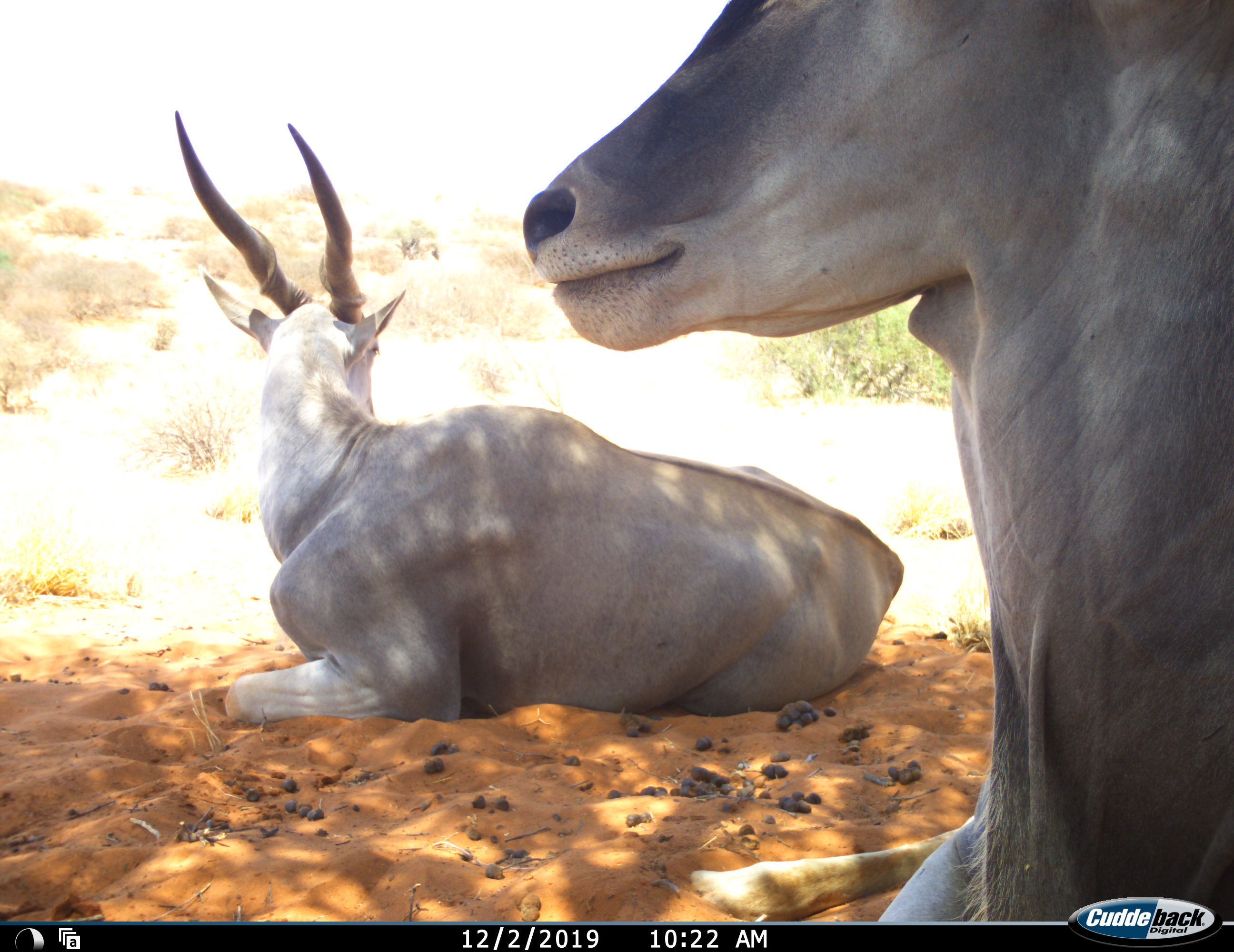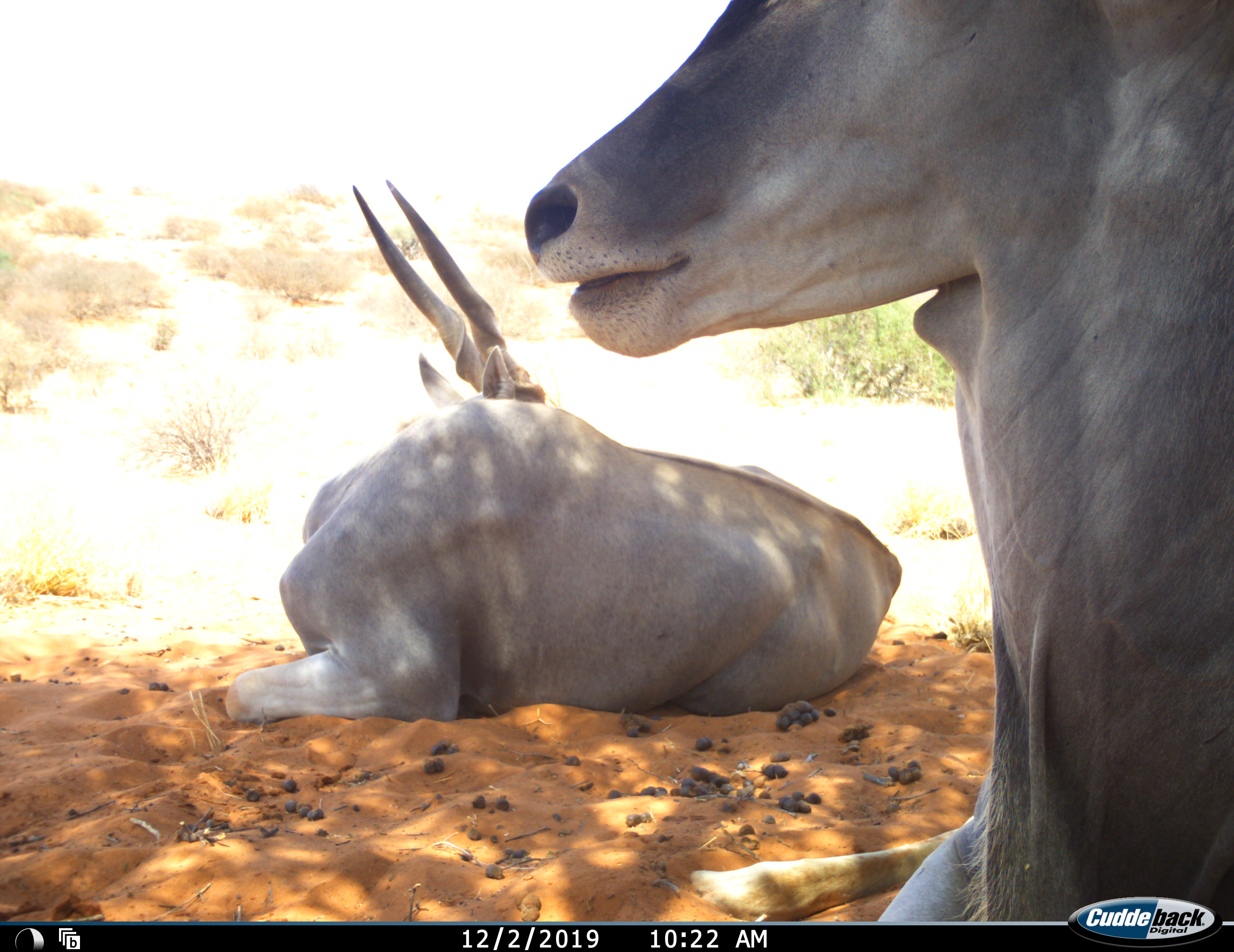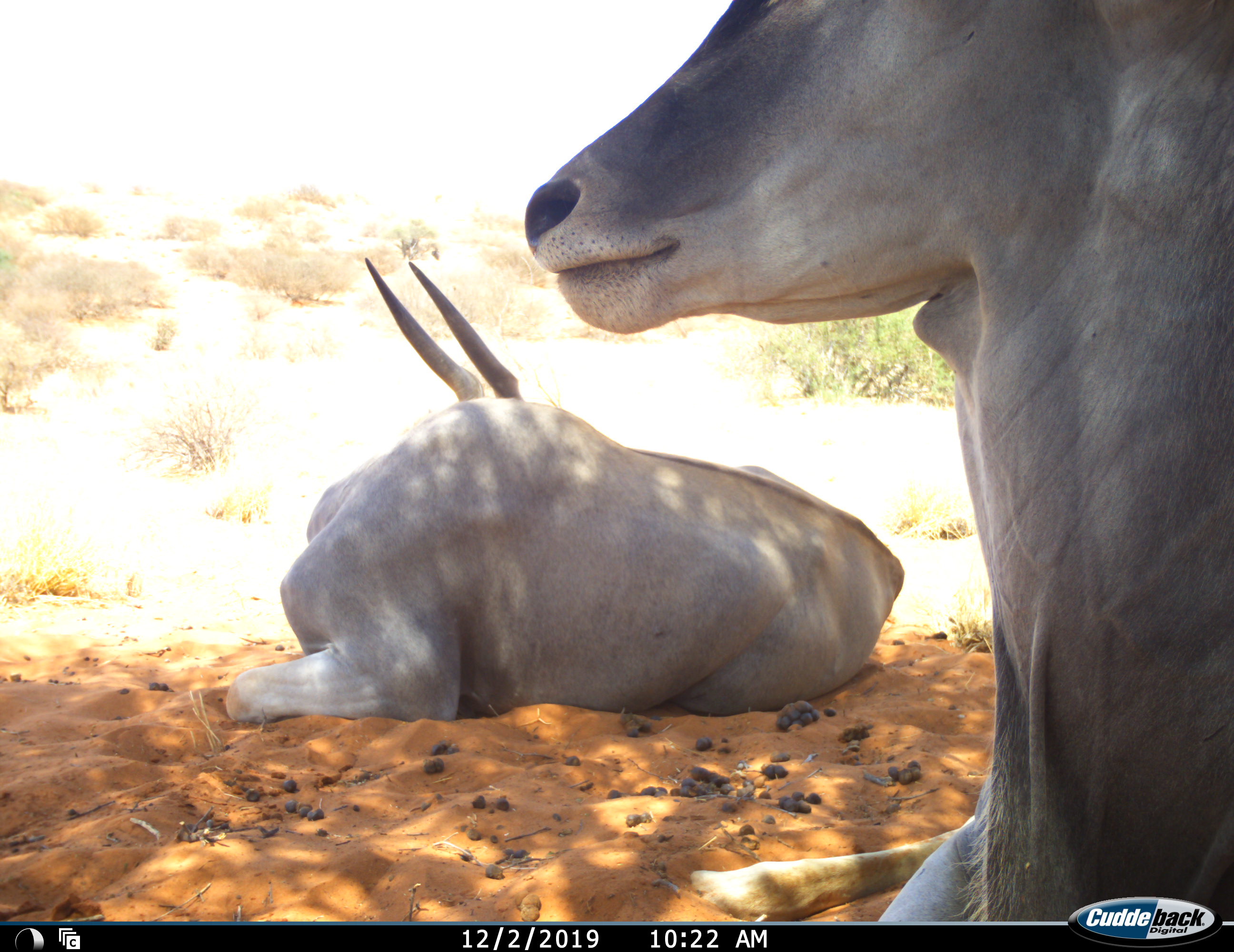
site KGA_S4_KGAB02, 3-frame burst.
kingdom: Animalia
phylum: Chordata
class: Mammalia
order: Artiodactyla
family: Bovidae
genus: Tragelaphus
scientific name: Tragelaphus oryx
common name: eland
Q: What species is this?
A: Eland (Tragelaphus oryx).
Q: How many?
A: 2.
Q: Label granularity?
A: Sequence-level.